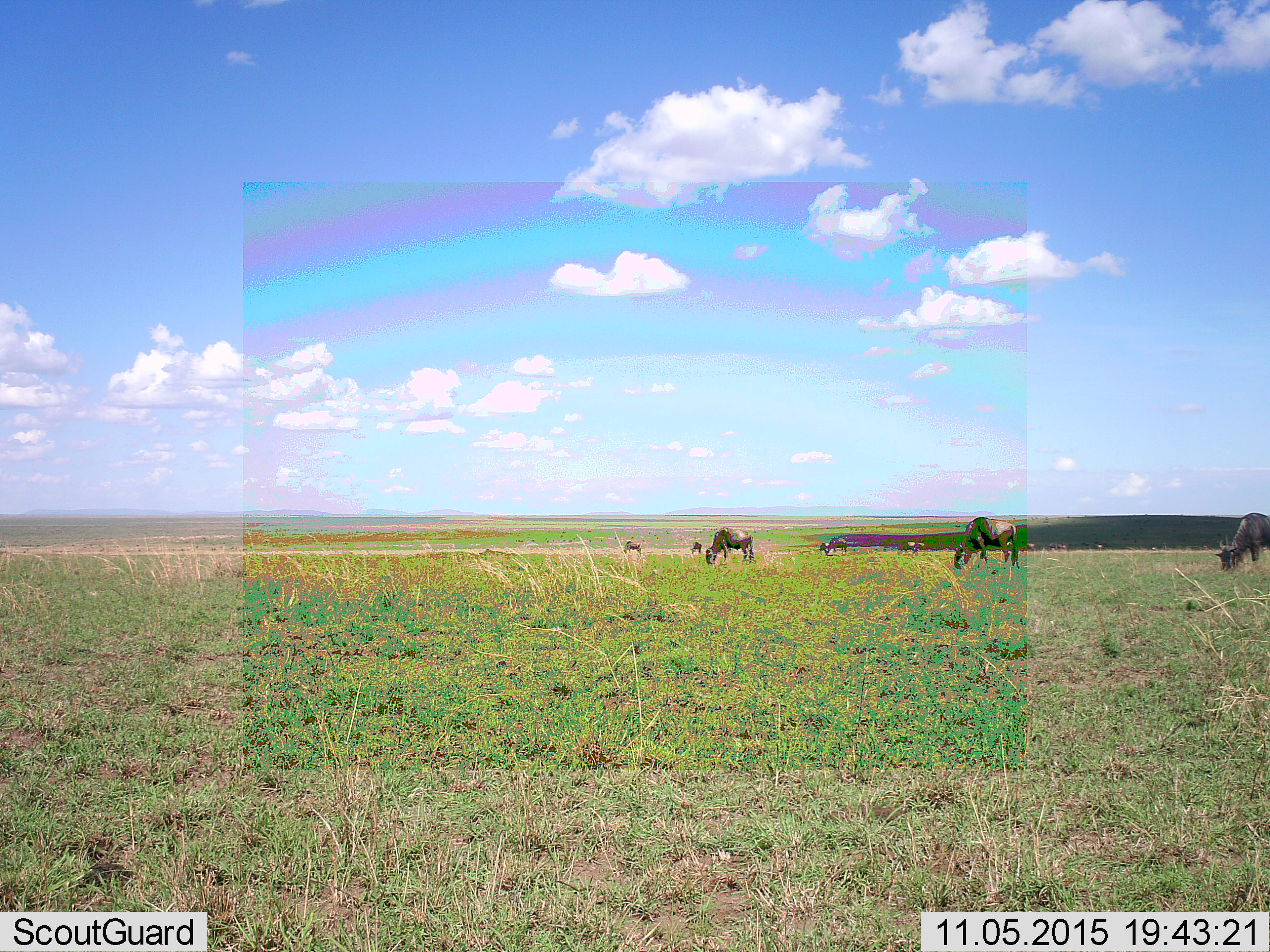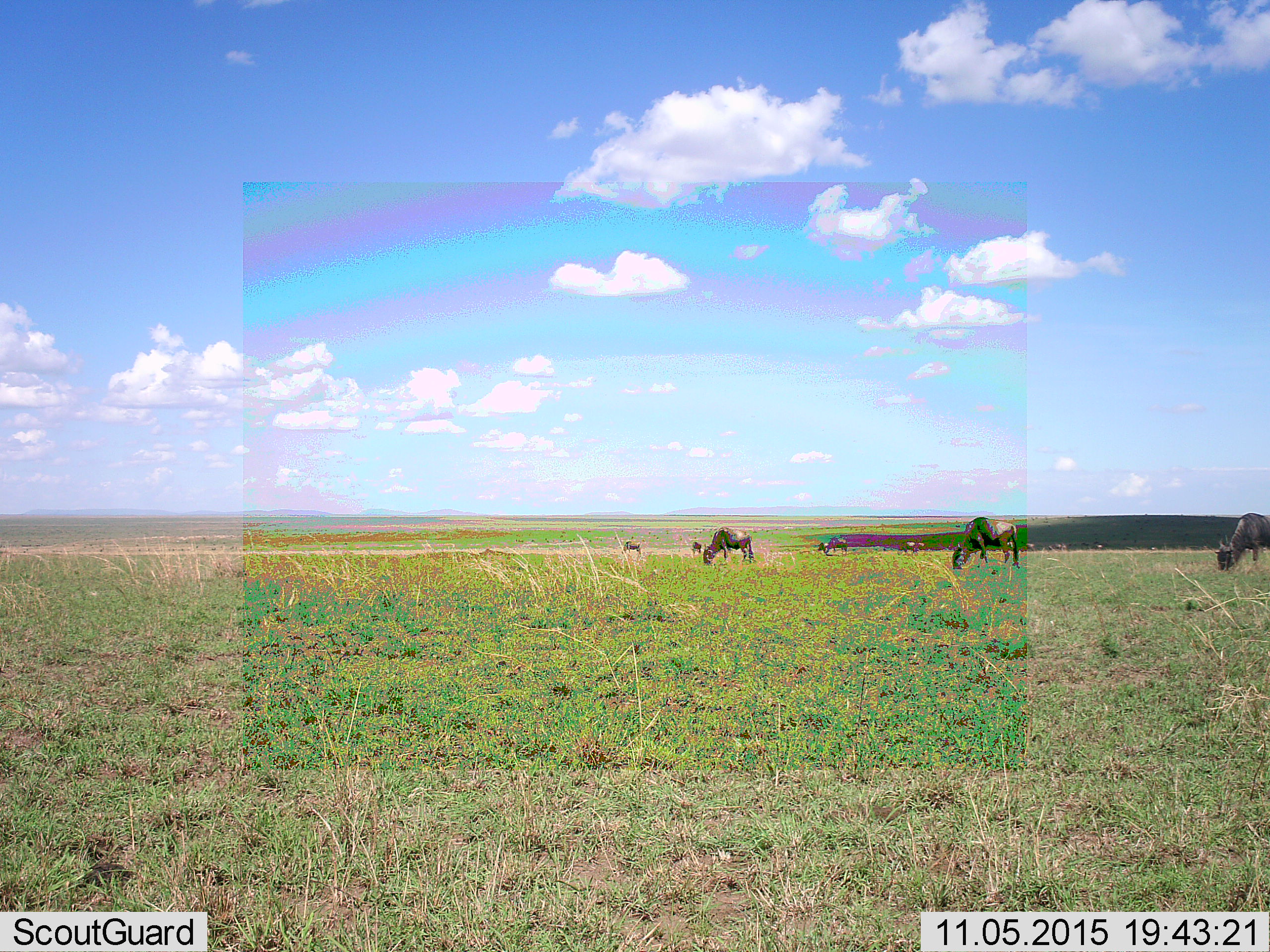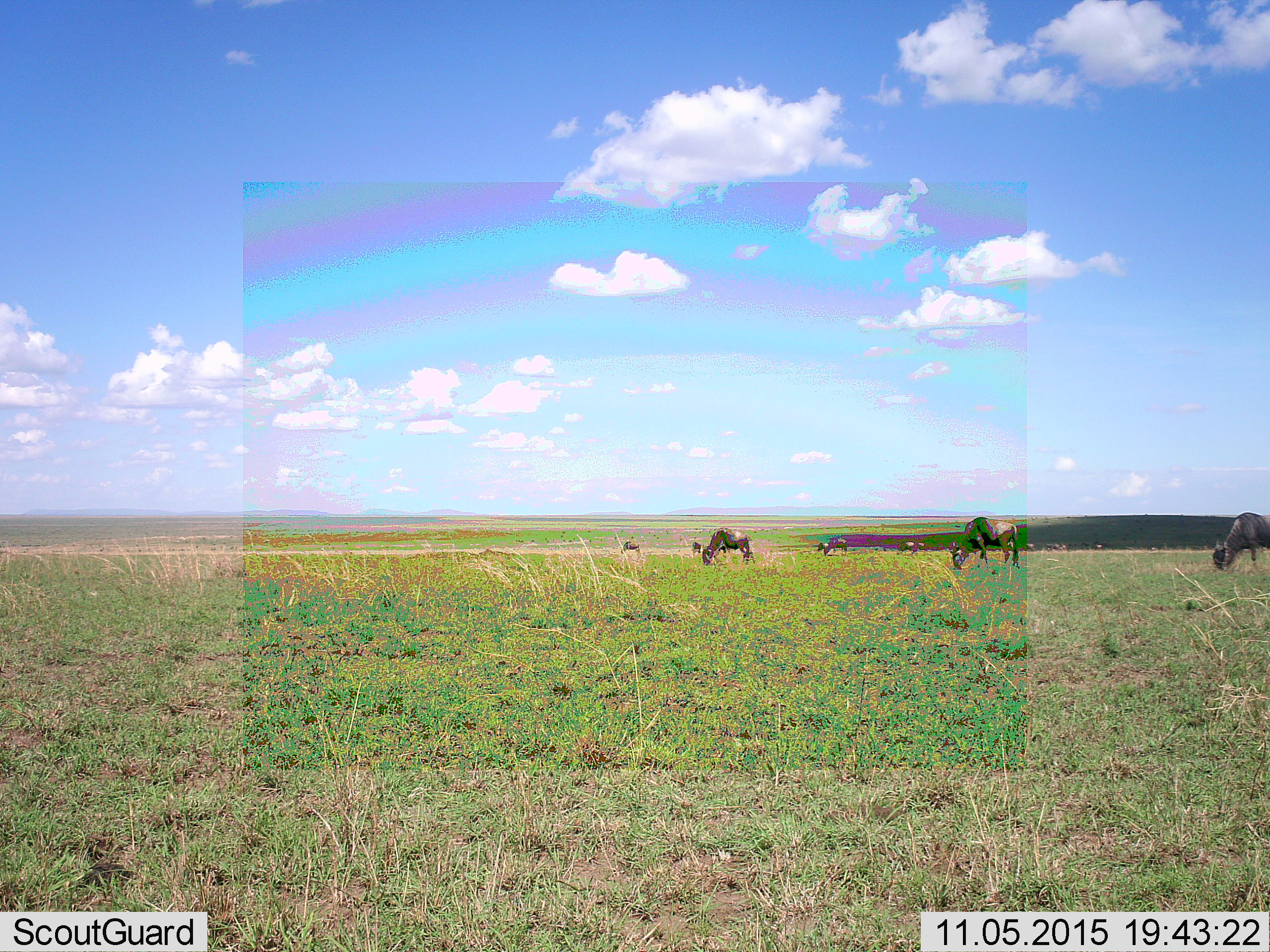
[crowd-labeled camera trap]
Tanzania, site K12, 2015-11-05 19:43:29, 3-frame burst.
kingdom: Animalia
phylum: Chordata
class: Mammalia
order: Artiodactyla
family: Bovidae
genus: Connochaetes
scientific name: Connochaetes taurinus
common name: blue wildebeest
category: wildebeest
Wildebeest (blue wildebeest) (Connochaetes taurinus), count 11-50. Behavior (volunteer vote fractions): standing 43%, resting 0%, moving 29%, interacting 0%. Young present (vote fraction): 0%. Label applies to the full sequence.